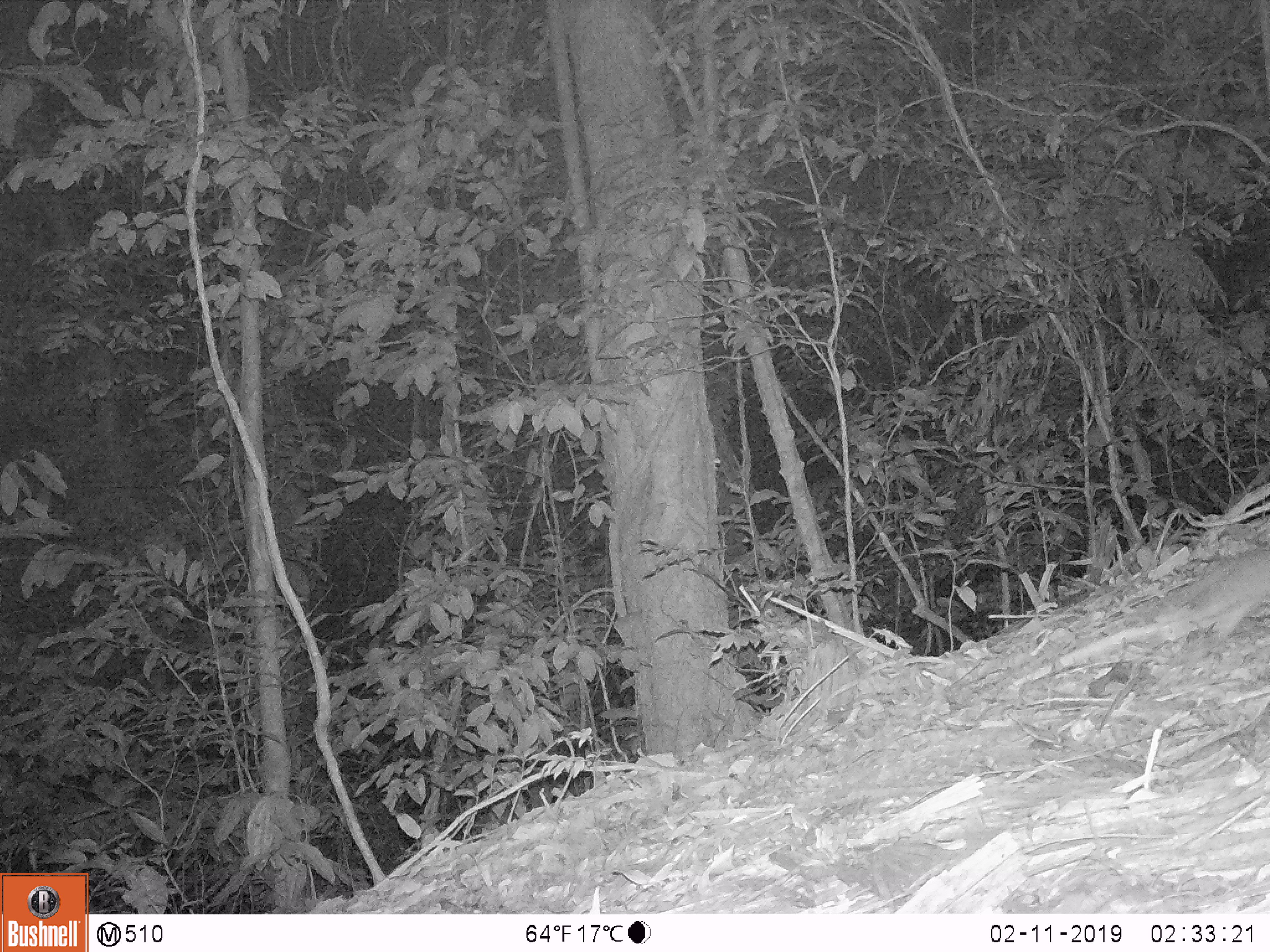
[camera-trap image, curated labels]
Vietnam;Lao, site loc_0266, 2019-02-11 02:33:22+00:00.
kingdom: Animalia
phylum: Chordata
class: Mammalia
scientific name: Mammalia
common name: mammal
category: unidentified small mammal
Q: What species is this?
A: Unidentified small mammal (mammal) (Mammalia).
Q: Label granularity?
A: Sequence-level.